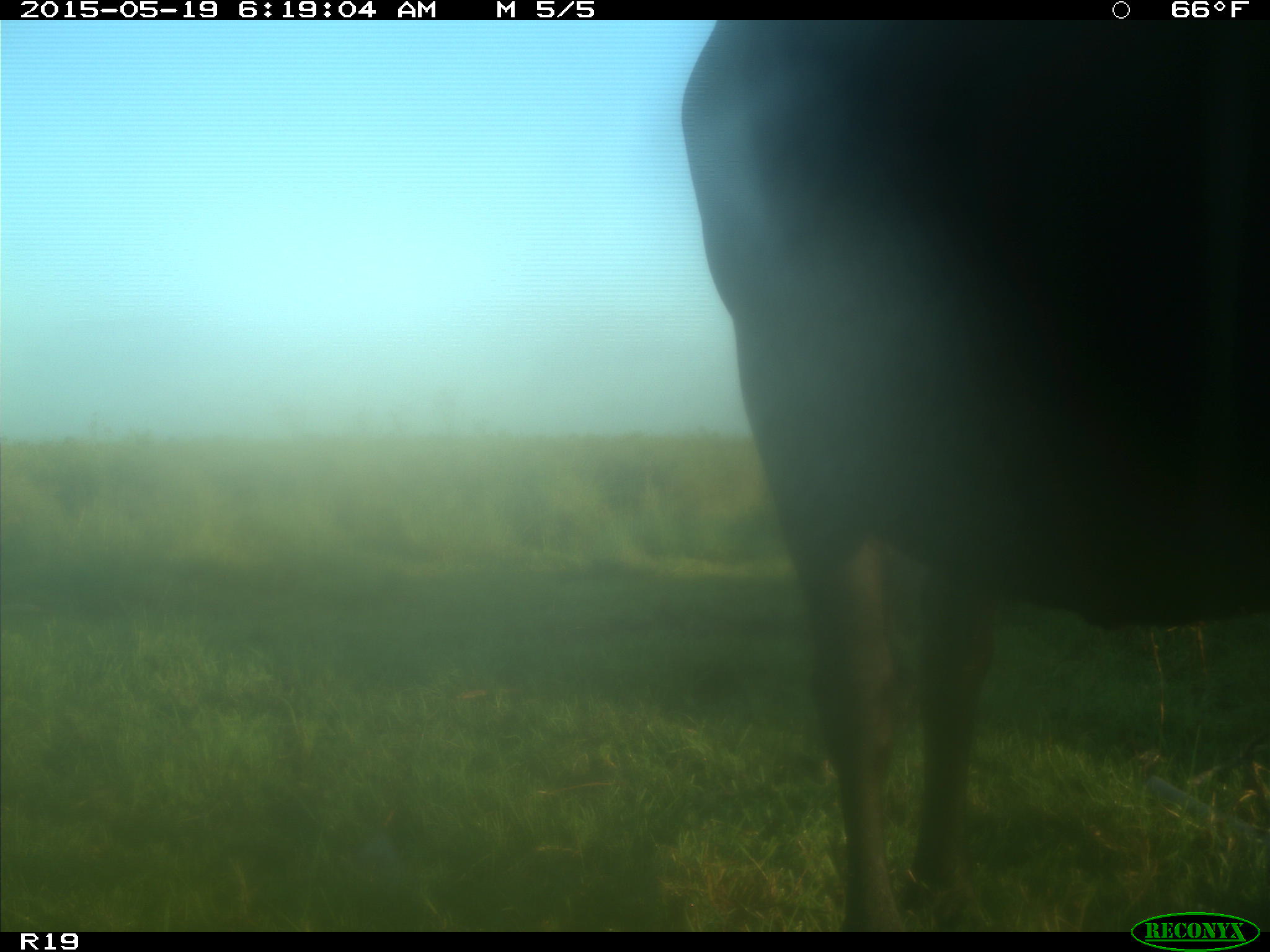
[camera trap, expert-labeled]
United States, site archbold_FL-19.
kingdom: Animalia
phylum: Chordata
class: Mammalia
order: Artiodactyla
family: Bovidae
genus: Bos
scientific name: Bos taurus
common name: domestic cow